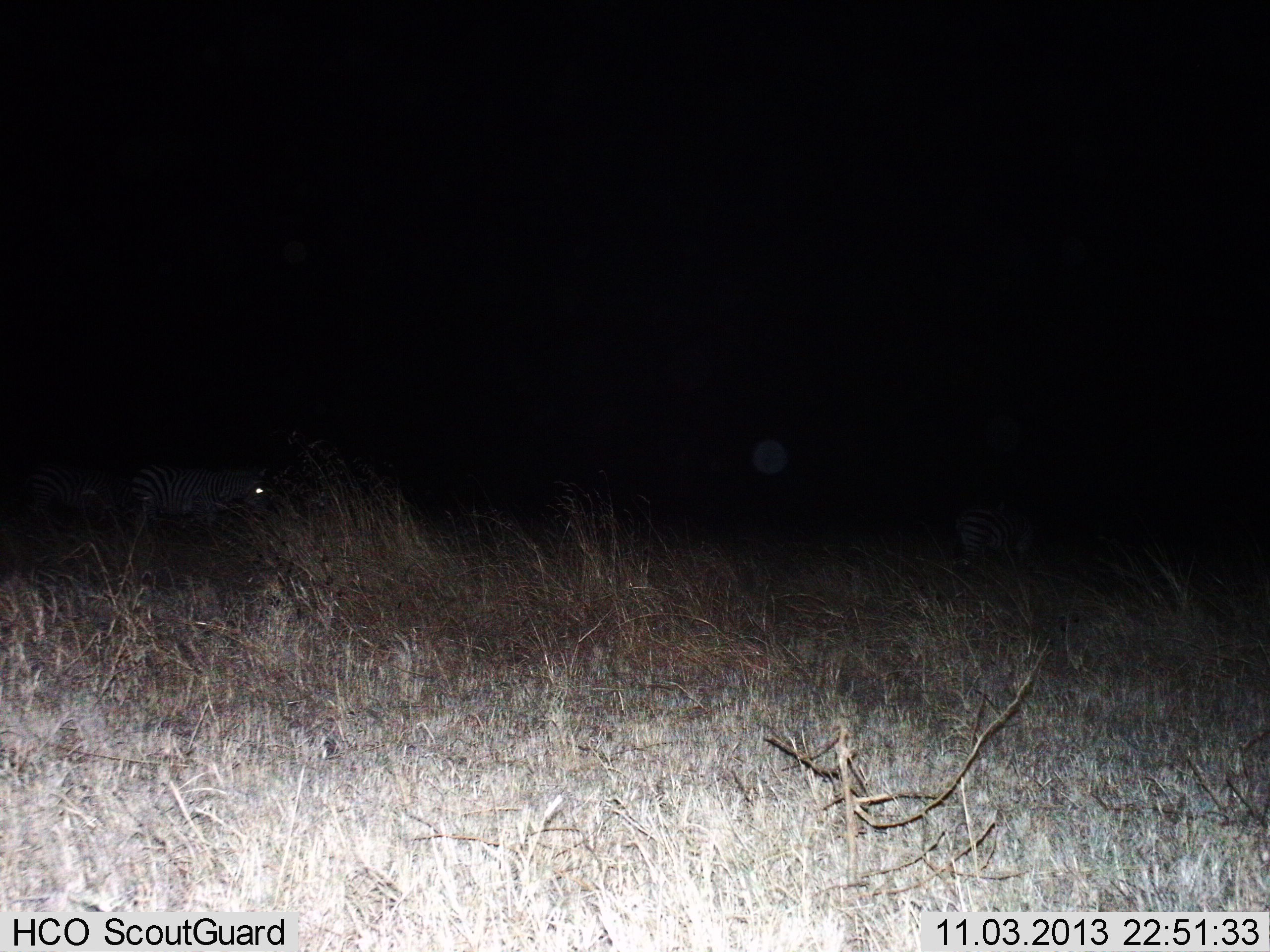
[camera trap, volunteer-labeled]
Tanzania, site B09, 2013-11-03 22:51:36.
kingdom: Animalia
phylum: Chordata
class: Mammalia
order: Perissodactyla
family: Equidae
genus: Equus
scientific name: Equus quagga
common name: plains zebra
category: zebra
Zebra (plains zebra) (Equus quagga), count 3. Behavior (volunteer vote fractions): standing 50%, resting 0%, moving 50%, interacting 0%. Young present (vote fraction): 0%. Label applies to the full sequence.